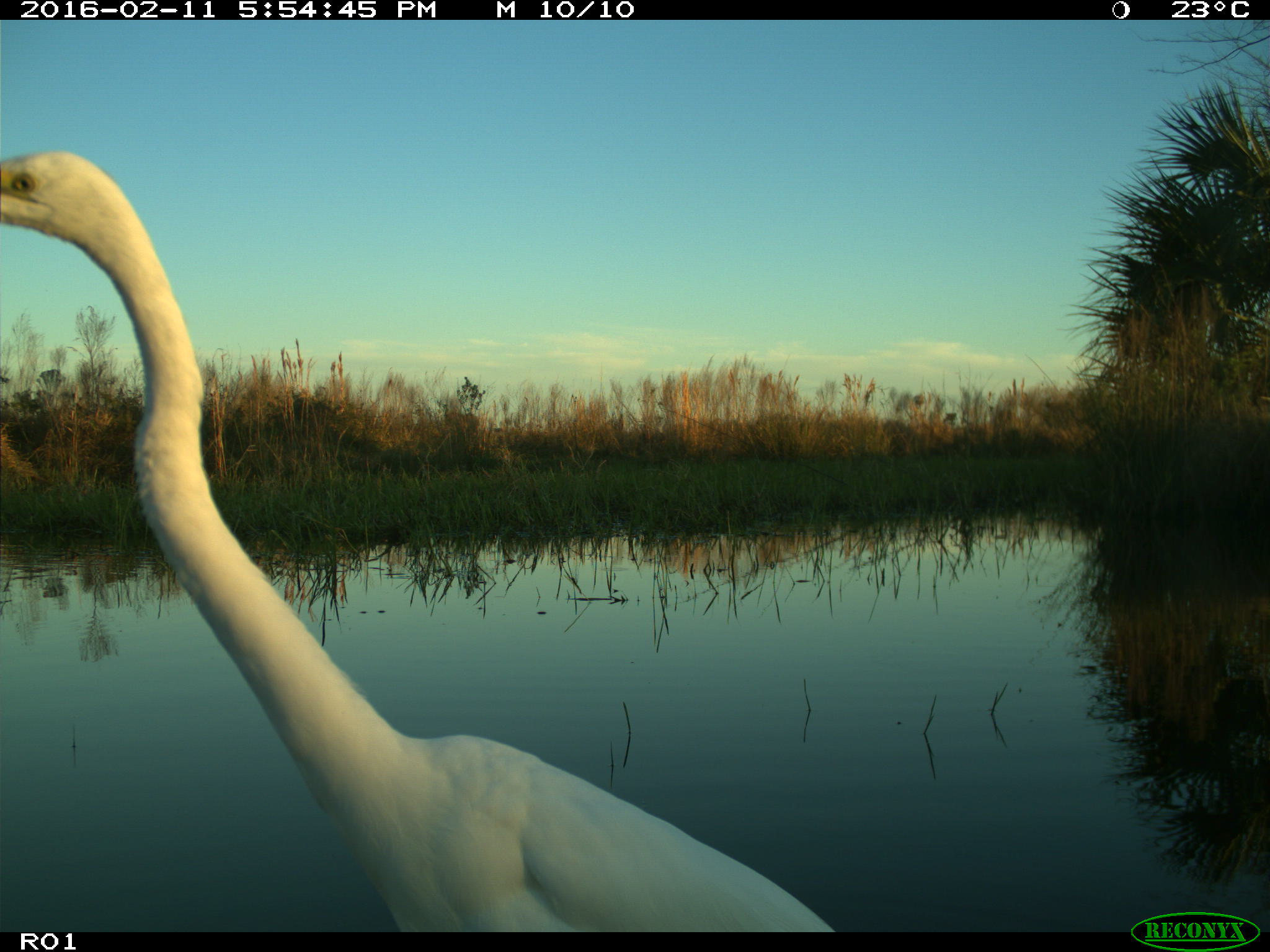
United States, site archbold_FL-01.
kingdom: Animalia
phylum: Chordata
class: Aves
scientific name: Aves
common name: birds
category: unidentified bird